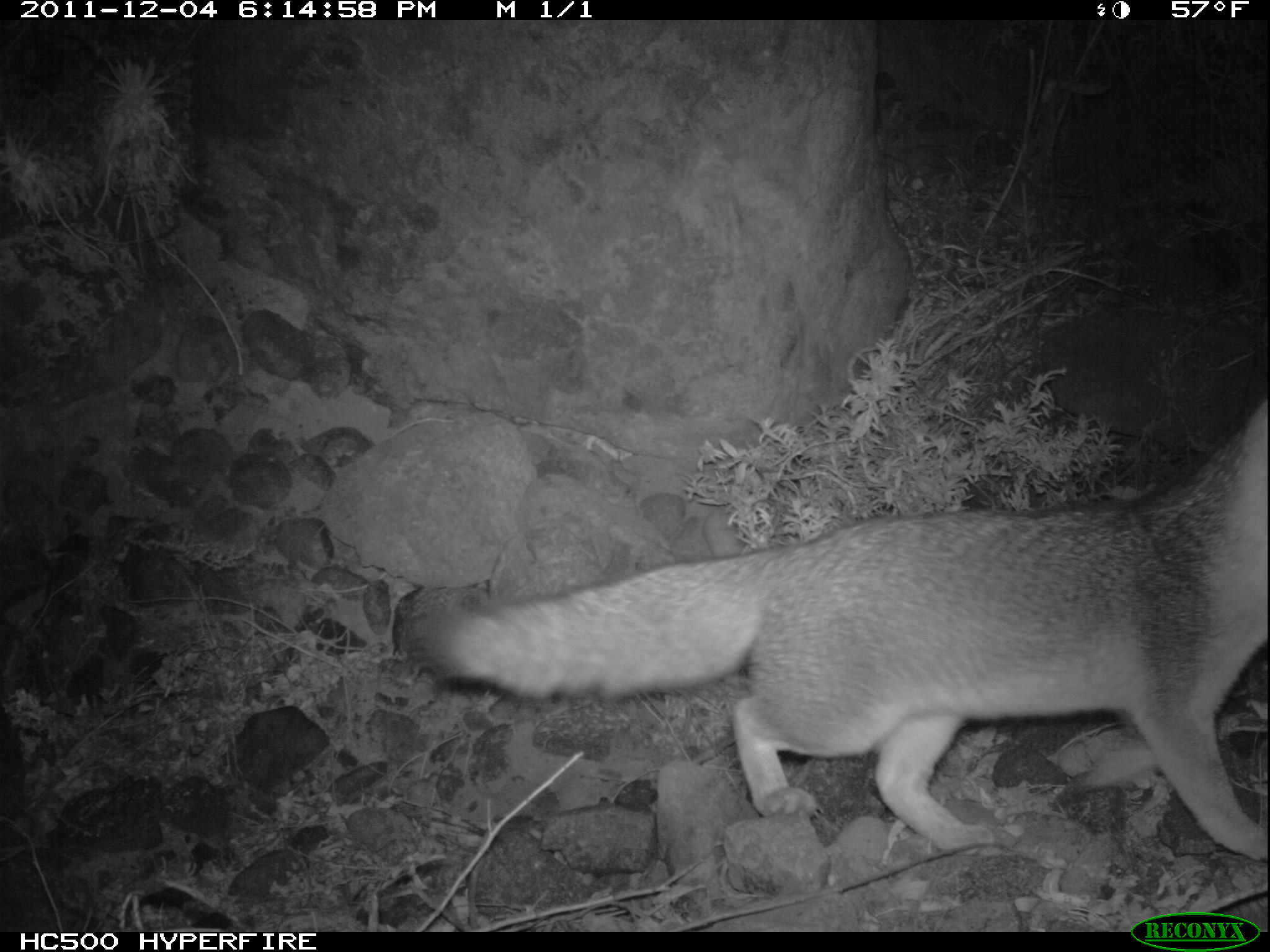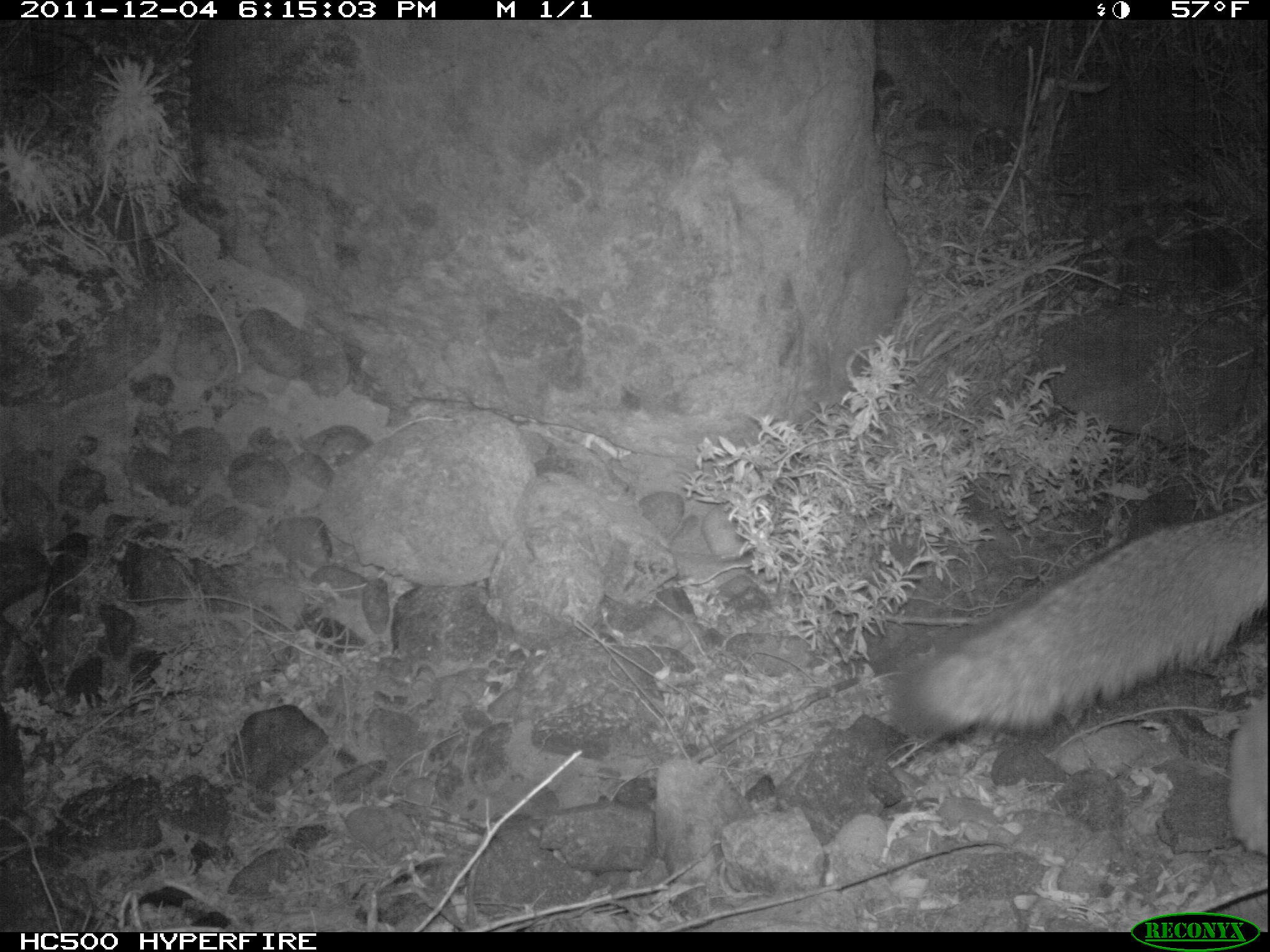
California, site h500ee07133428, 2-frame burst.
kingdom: Animalia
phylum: Chordata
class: Mammalia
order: Carnivora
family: Canidae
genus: Urocyon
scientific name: Urocyon littoralis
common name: island fox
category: fox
Fox (island fox) (Urocyon littoralis).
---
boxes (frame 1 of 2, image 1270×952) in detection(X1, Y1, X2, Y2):
fox: detection(398, 399, 1268, 860)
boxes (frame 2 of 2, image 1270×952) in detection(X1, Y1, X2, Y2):
fox: detection(889, 497, 1268, 855)